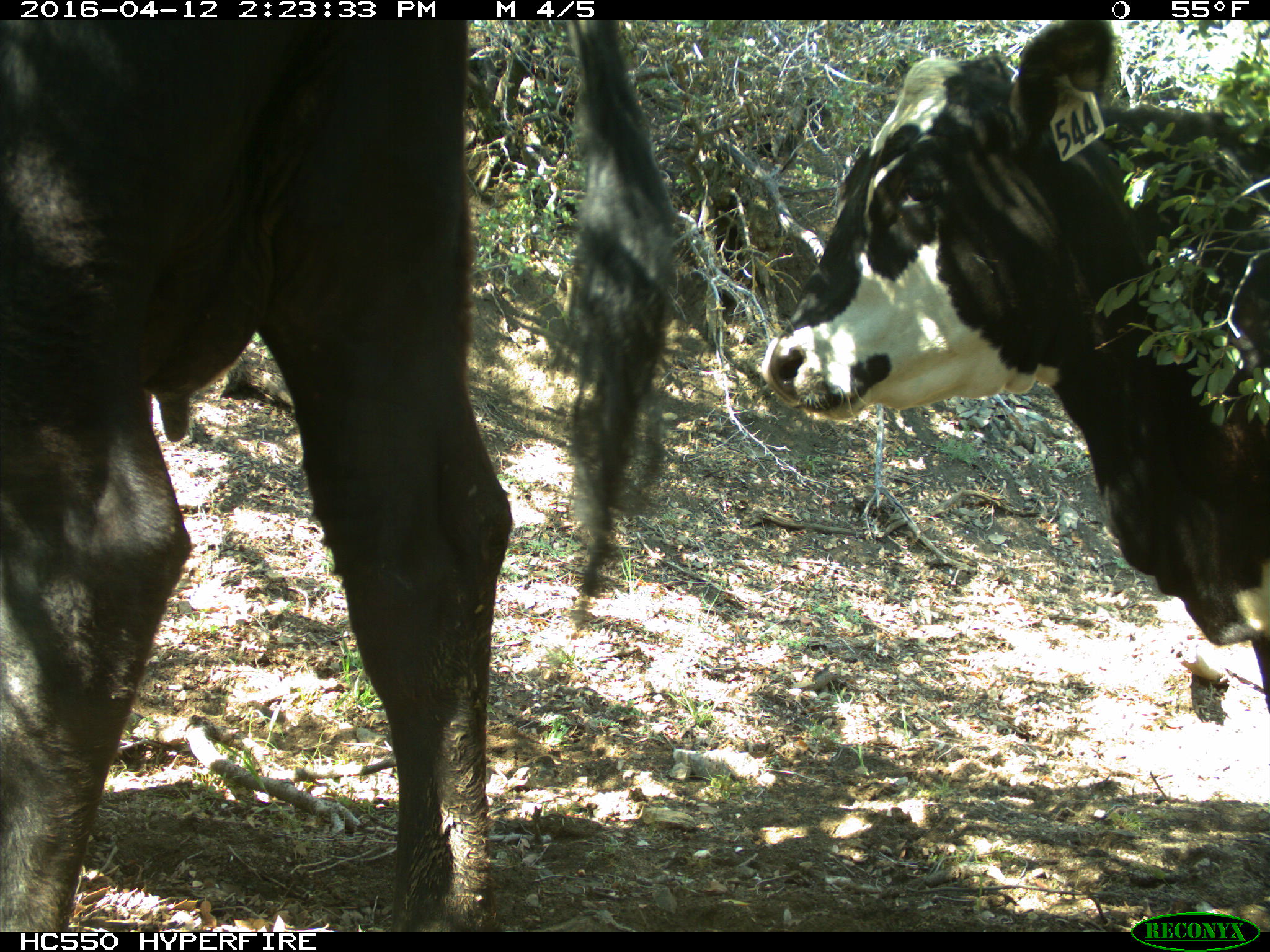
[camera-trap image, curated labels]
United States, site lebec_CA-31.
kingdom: Animalia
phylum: Chordata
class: Mammalia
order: Artiodactyla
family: Bovidae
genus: Bos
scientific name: Bos taurus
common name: domestic cow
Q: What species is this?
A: Bos taurus (domestic cow).